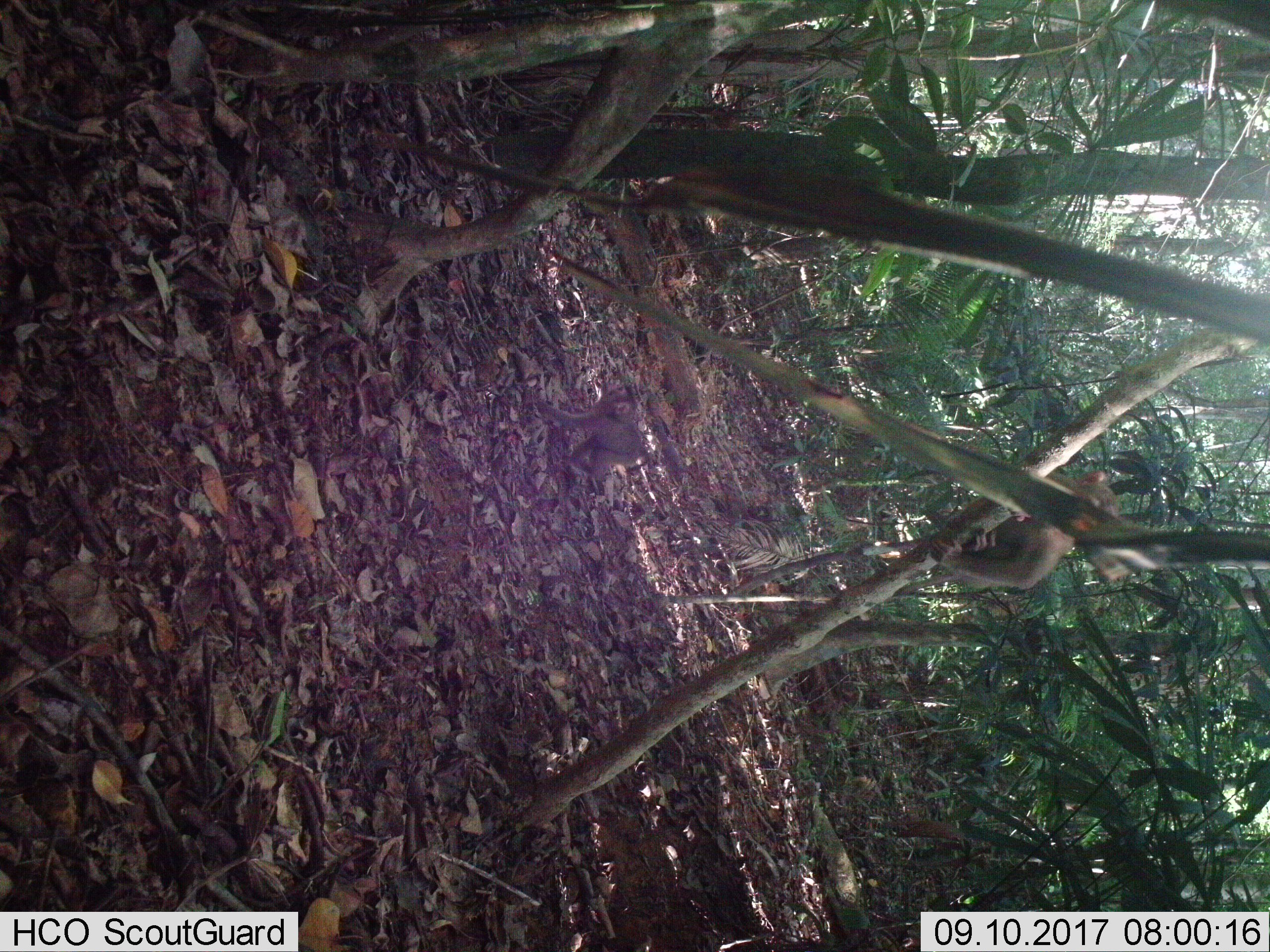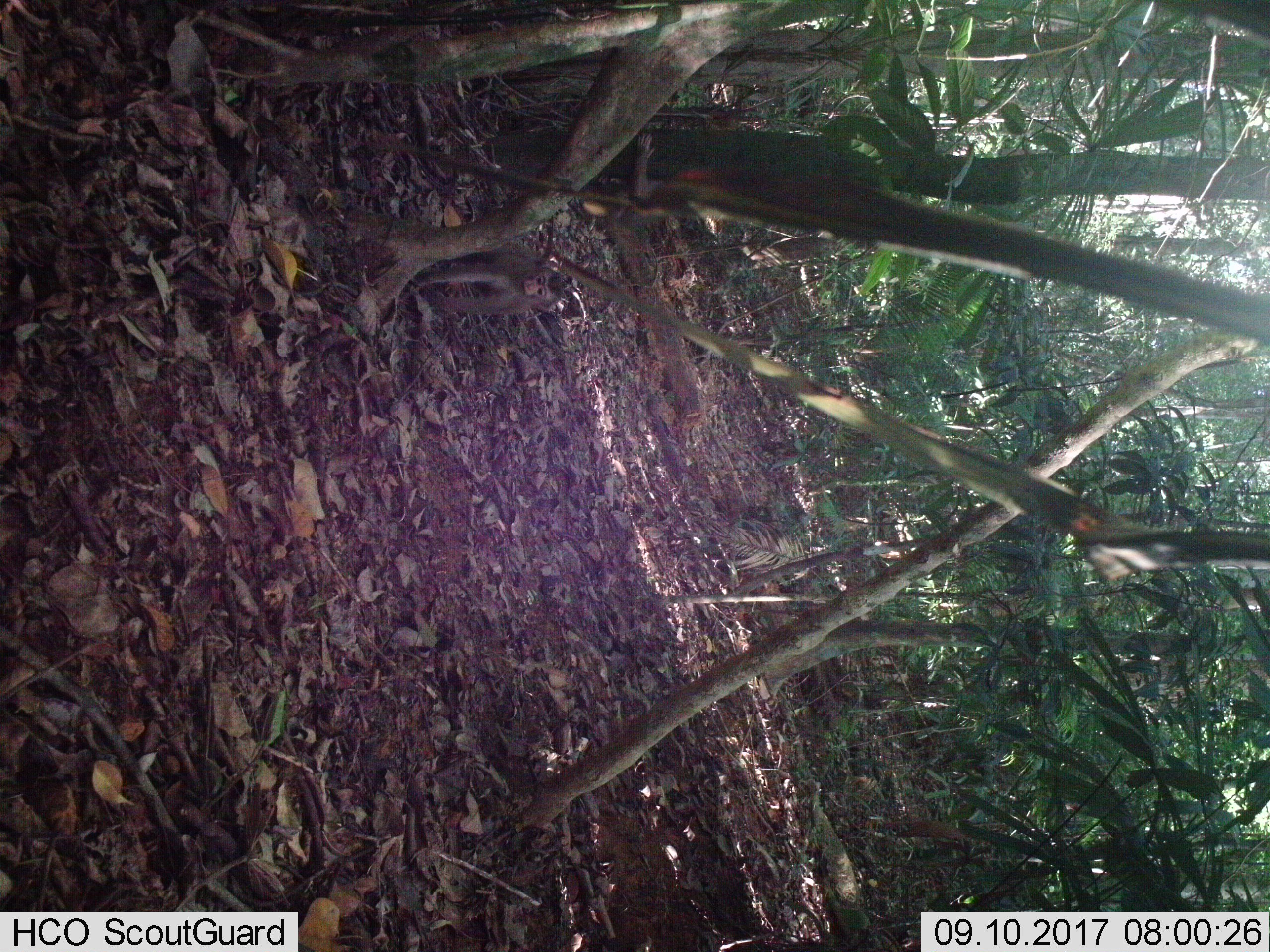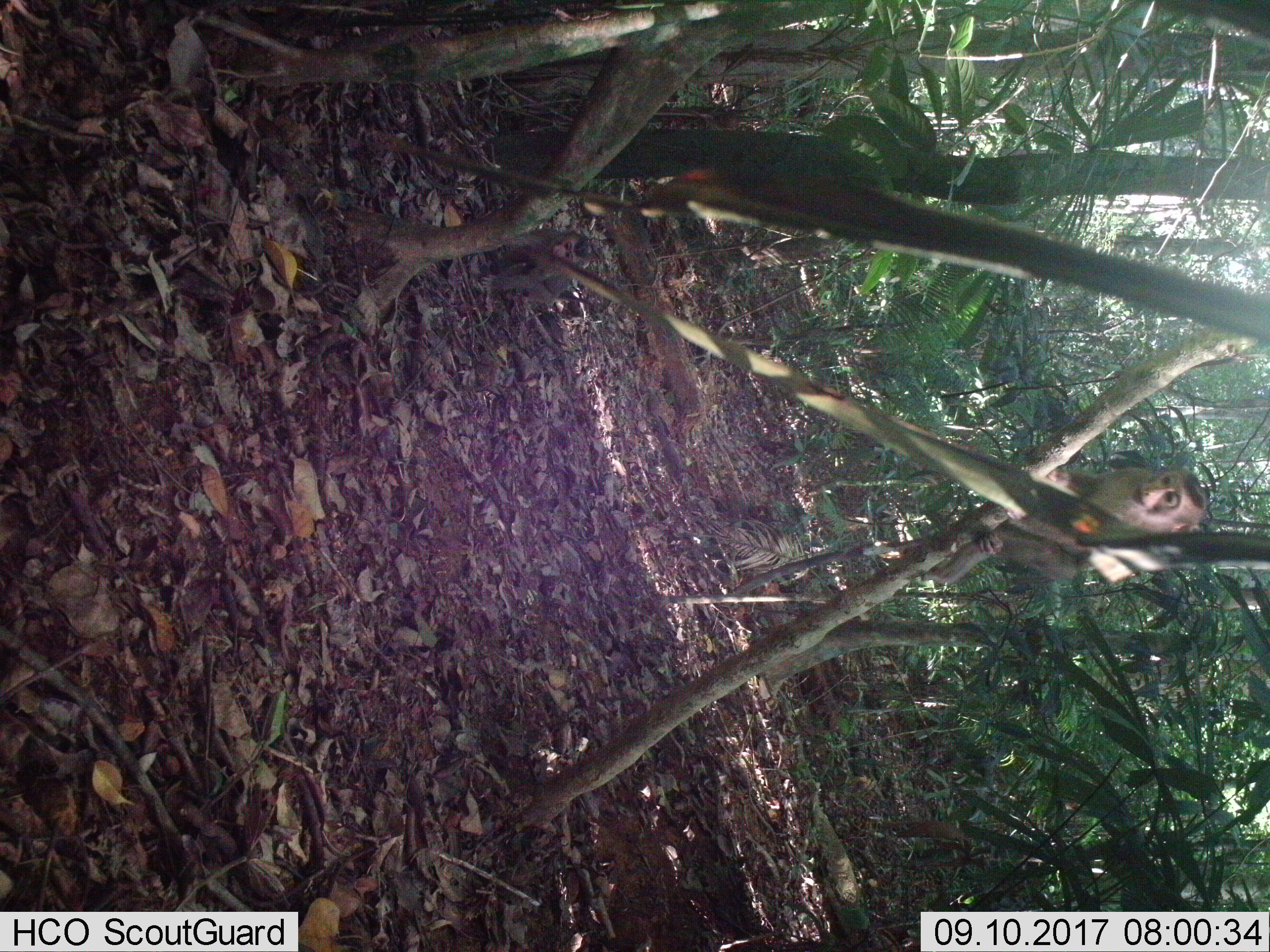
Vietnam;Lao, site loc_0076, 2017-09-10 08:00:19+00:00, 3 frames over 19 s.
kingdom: Animalia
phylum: Chordata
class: Mammalia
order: Primates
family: Cercopithecidae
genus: Macaca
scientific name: Macaca nemestrina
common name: pig-tailed macaque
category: pig tailed macaque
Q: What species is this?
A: Pig tailed macaque (pig-tailed macaque) (Macaca nemestrina).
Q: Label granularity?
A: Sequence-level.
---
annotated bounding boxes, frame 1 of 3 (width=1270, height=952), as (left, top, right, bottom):
pig tailed macaque: (895, 471, 1115, 594); (540, 382, 650, 475)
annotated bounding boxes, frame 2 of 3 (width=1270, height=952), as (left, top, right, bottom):
pig tailed macaque: (416, 241, 562, 314); (596, 134, 667, 225)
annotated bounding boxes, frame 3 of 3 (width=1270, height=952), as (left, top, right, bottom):
pig tailed macaque: (871, 467, 1210, 581); (481, 228, 591, 304)